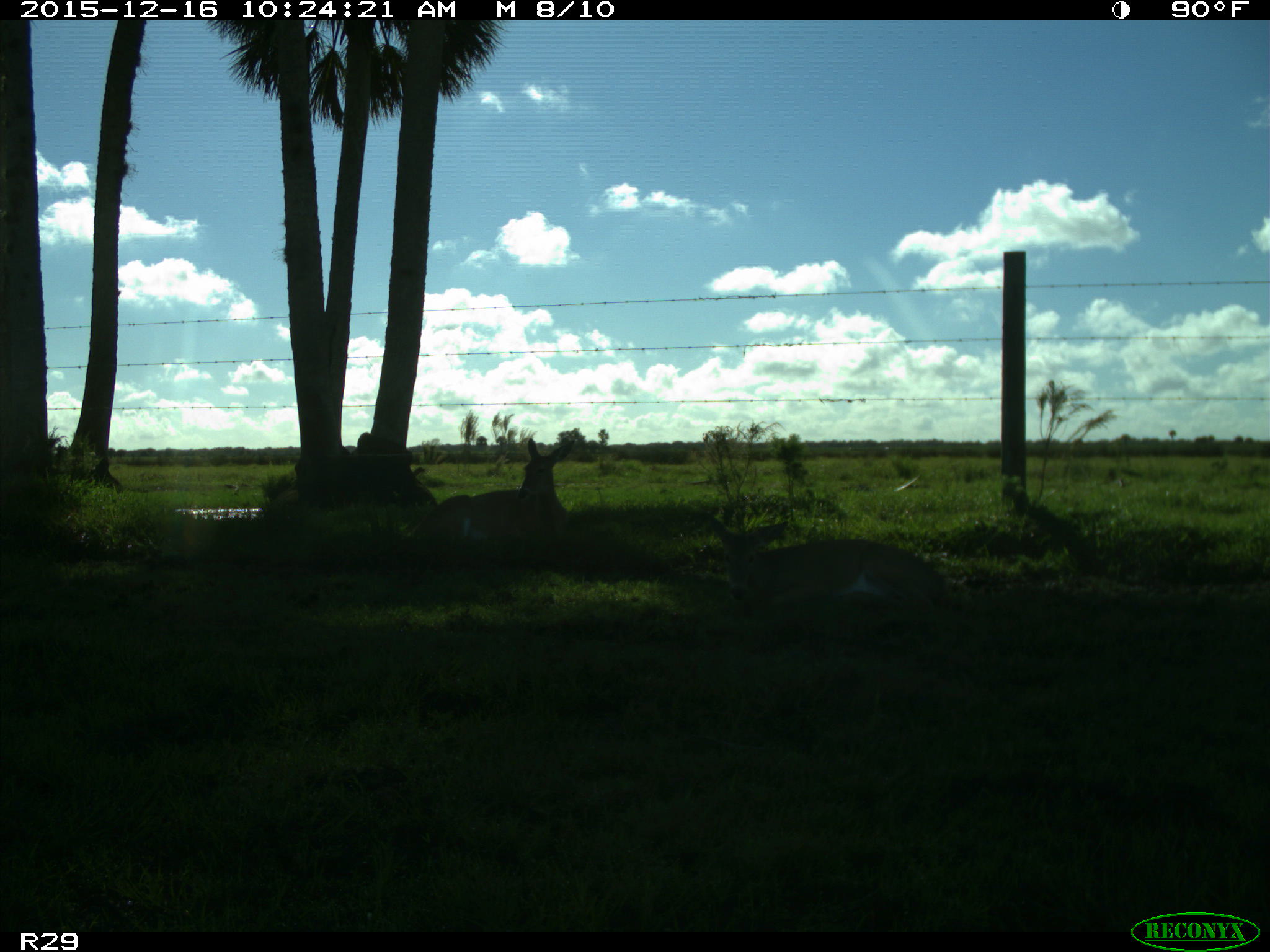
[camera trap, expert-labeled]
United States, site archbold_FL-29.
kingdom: Animalia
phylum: Chordata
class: Mammalia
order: Artiodactyla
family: Cervidae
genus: Odocoileus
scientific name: Odocoileus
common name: deer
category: unidentified deer